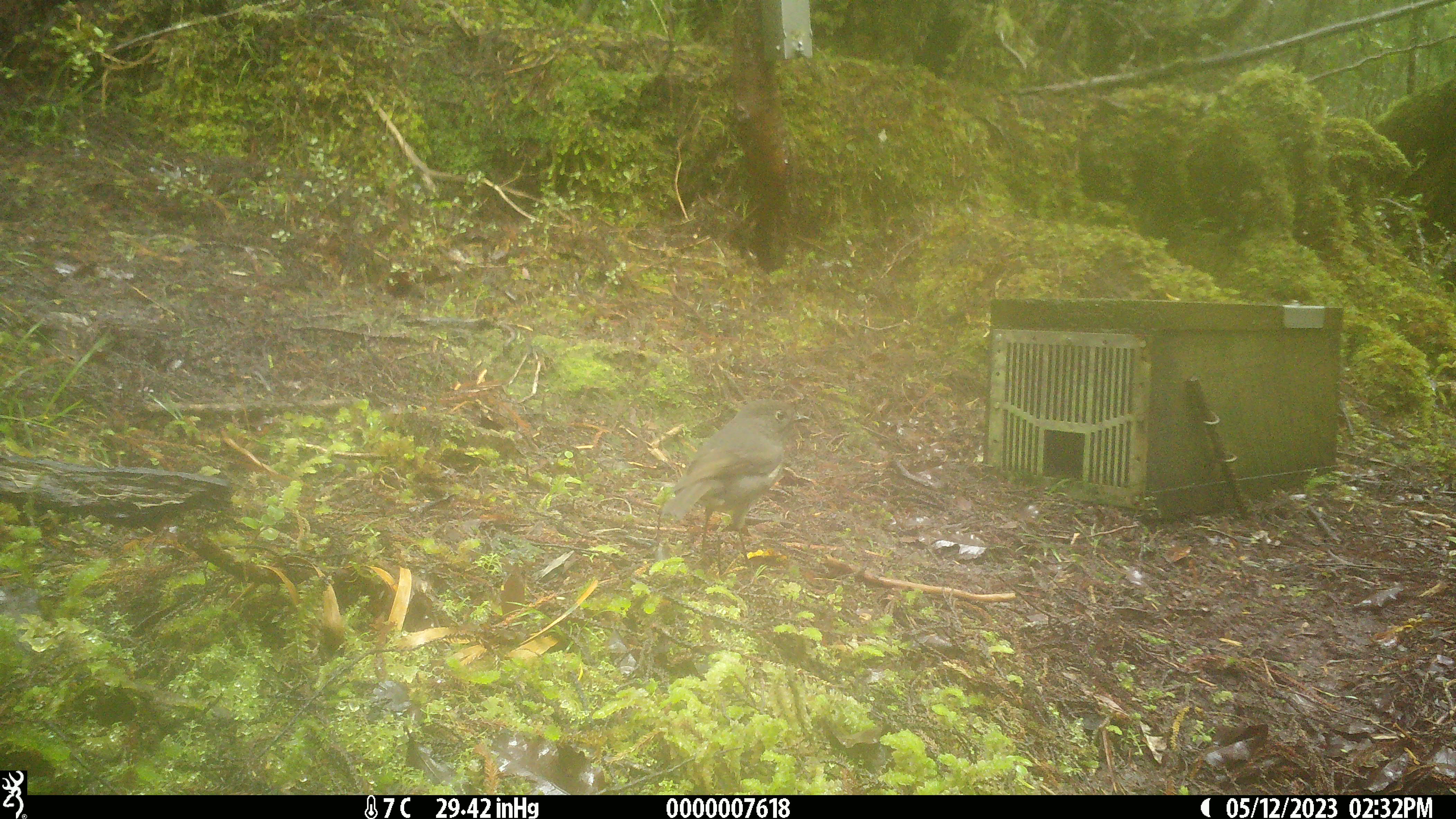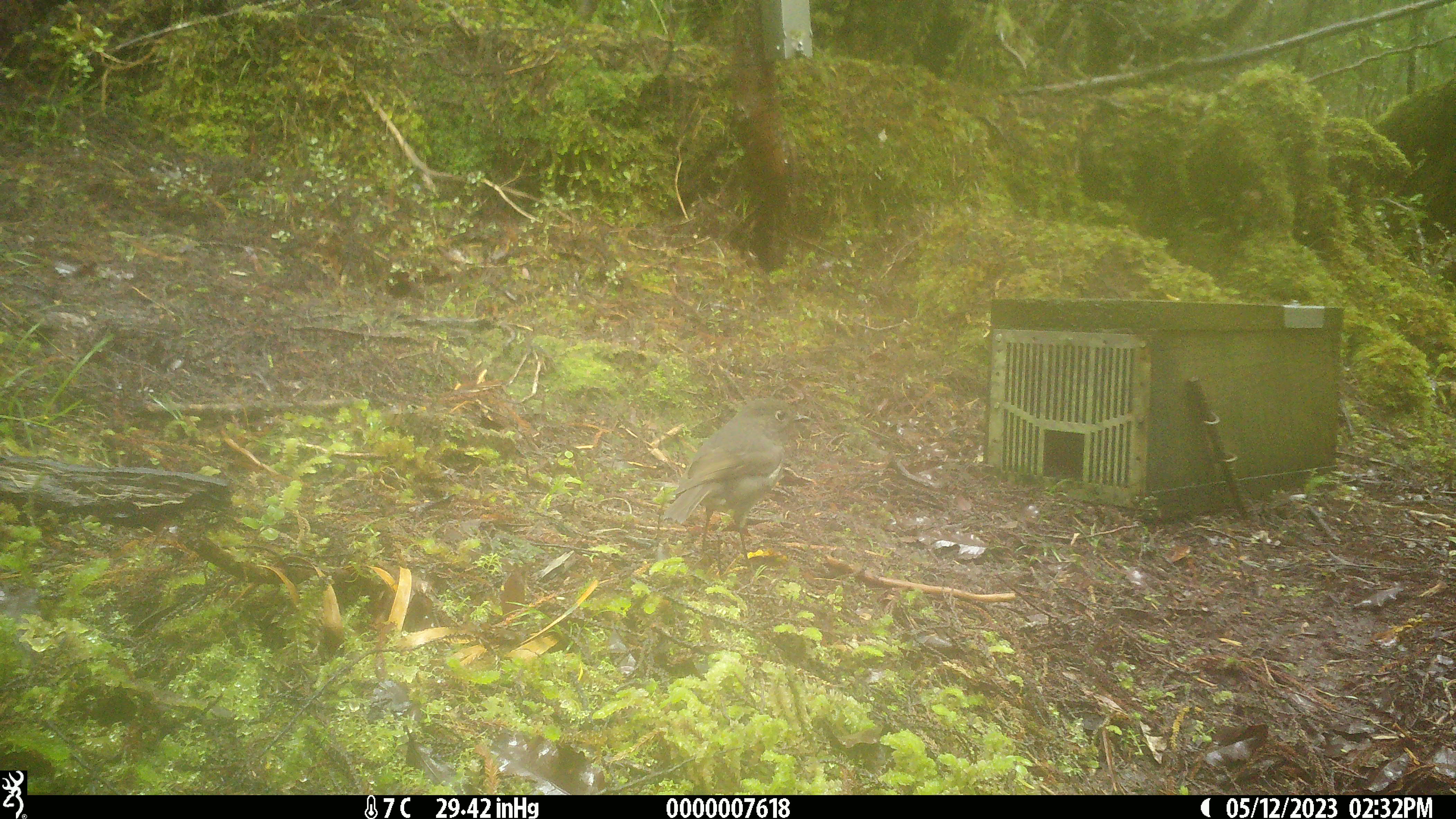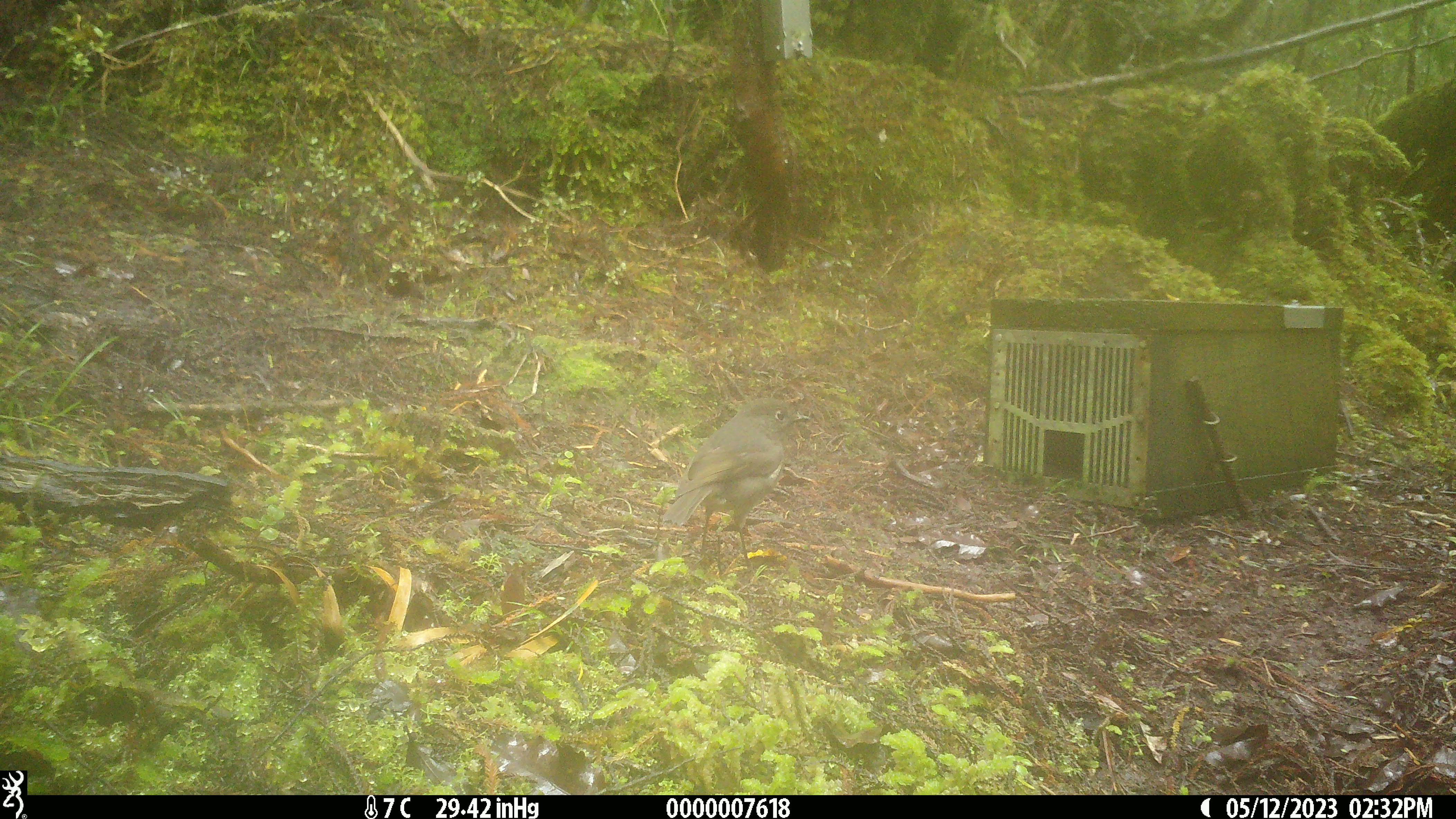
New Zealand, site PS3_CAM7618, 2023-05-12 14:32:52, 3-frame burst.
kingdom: Animalia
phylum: Chordata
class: Aves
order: Passeriformes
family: Petroicidae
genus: Petroica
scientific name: Petroica australis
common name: new zealand robin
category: robin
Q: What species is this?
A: Robin (new zealand robin) (Petroica australis).